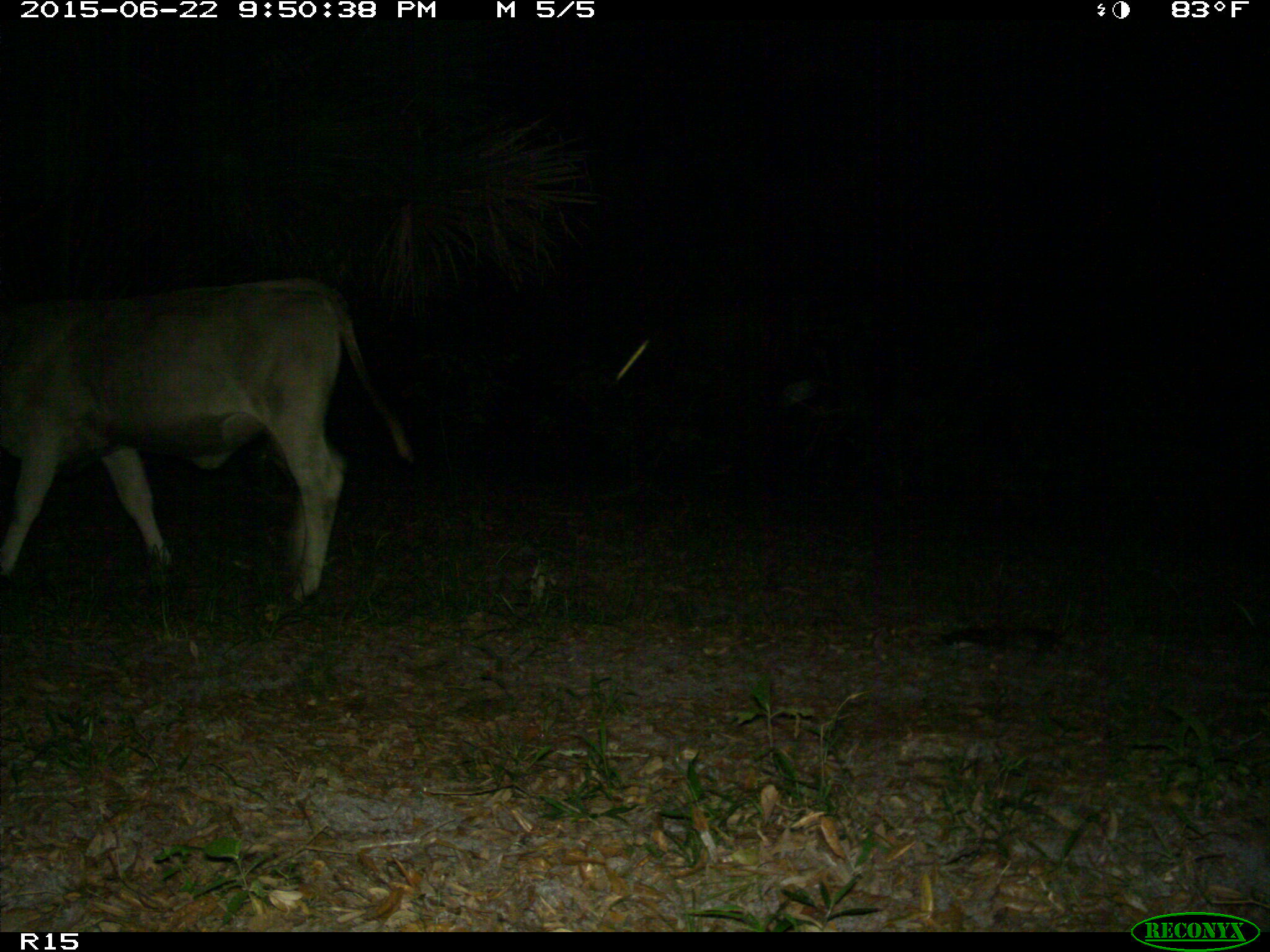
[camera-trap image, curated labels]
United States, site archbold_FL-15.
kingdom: Animalia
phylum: Chordata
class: Mammalia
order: Artiodactyla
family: Bovidae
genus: Bos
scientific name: Bos taurus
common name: domestic cow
Bos taurus (domestic cow).